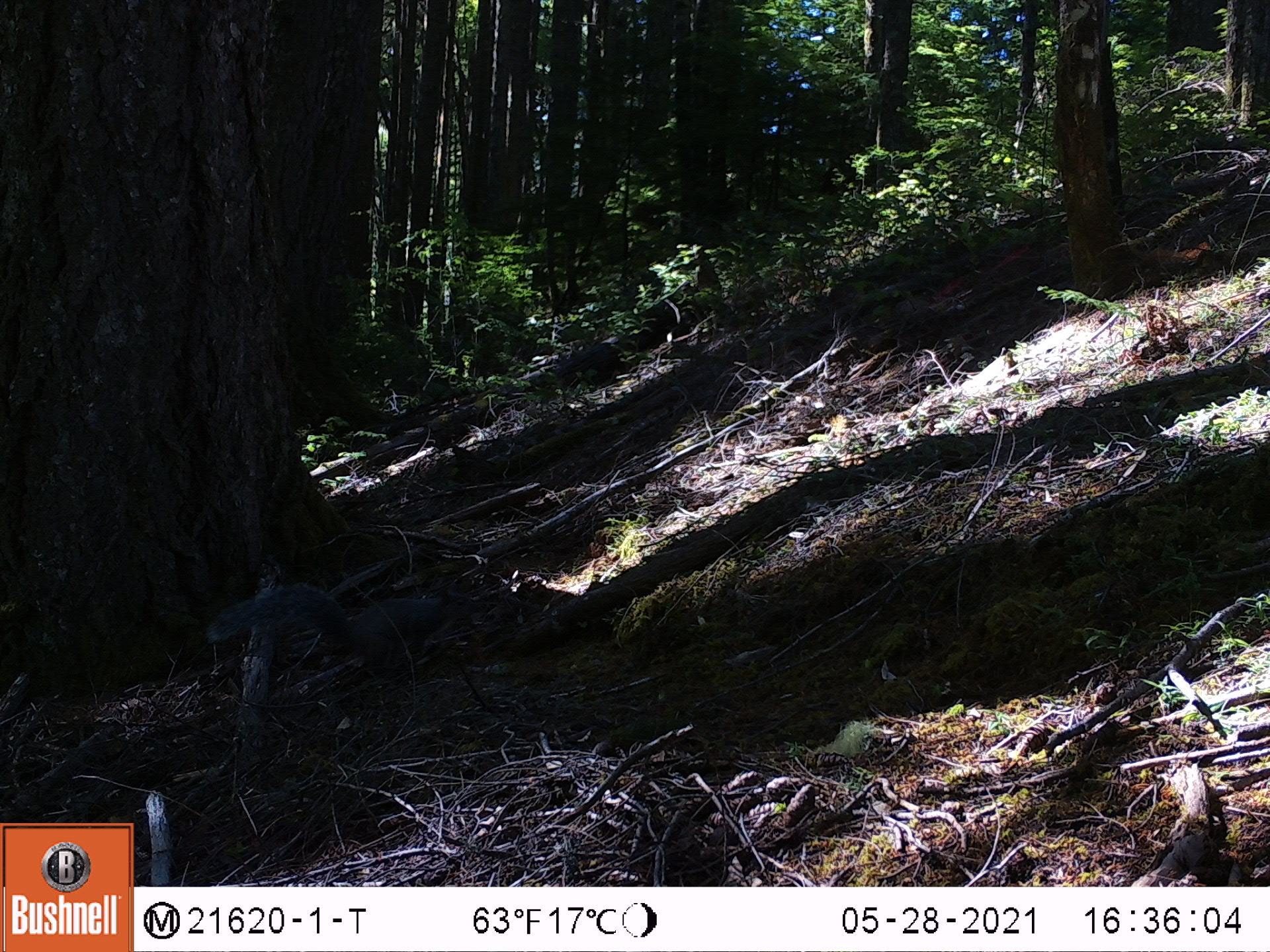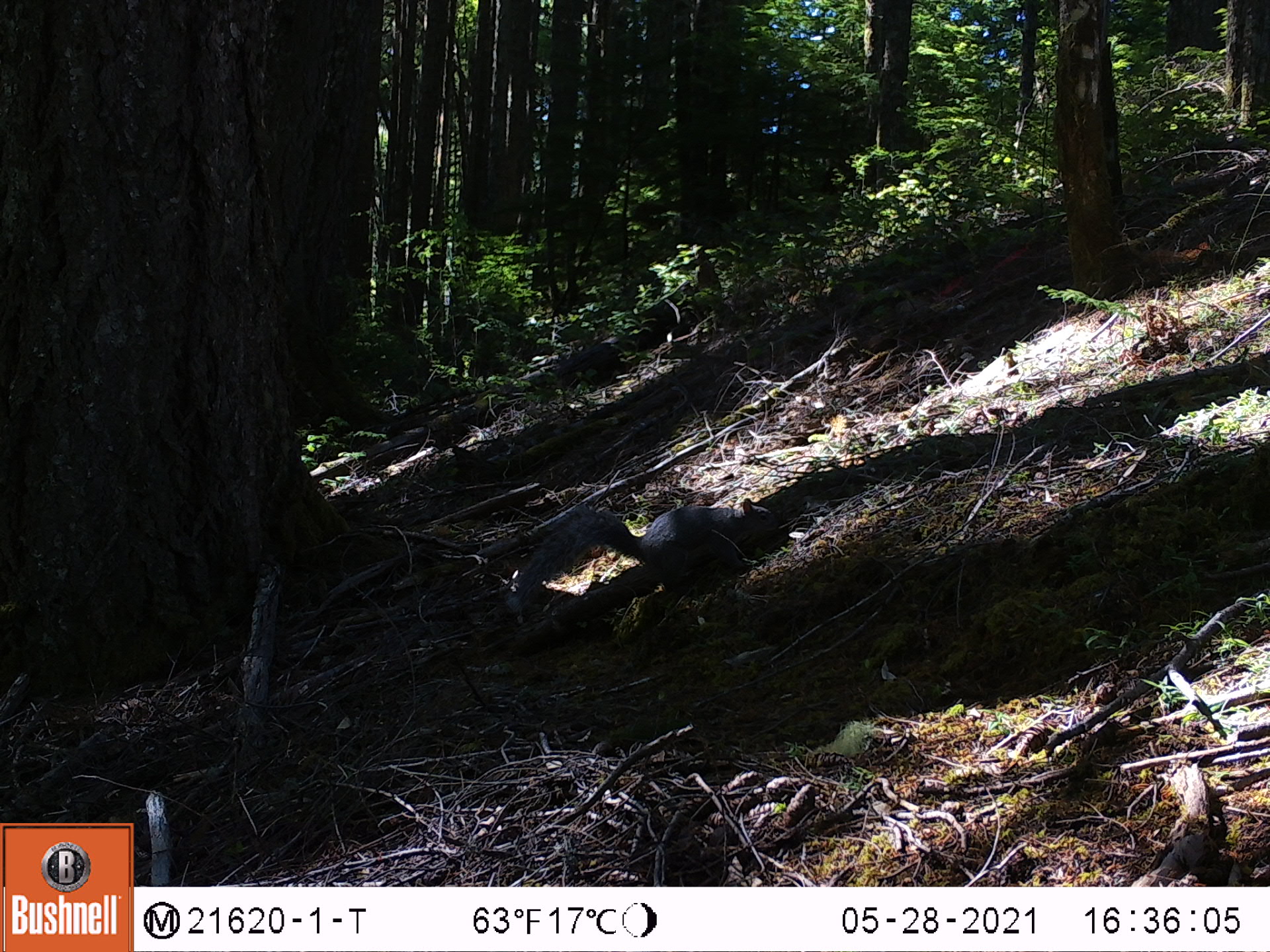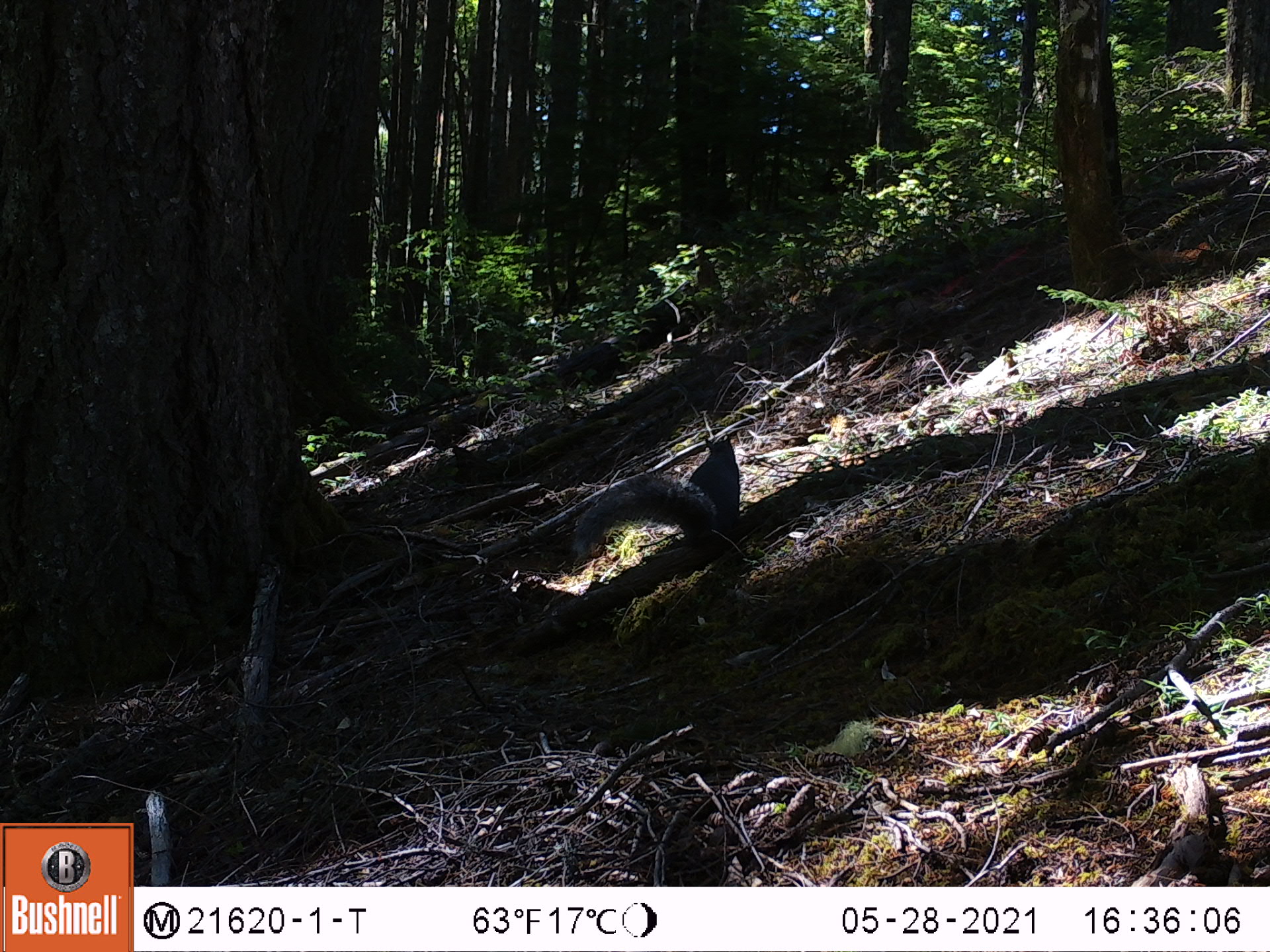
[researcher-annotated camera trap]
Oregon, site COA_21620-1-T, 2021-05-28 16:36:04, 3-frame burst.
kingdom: Animalia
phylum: Chordata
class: Mammalia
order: Rodentia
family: Sciuridae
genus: Sciurus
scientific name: Sciurus griseus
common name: western gray squirrel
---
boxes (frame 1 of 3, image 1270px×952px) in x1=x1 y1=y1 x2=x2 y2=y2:
western gray squirrel: x1=188 y1=556 x2=482 y2=697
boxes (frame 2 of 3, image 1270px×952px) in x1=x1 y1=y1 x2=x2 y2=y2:
western gray squirrel: x1=505 y1=478 x2=788 y2=624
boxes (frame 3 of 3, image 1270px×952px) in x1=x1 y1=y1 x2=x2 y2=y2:
western gray squirrel: x1=558 y1=410 x2=756 y2=583